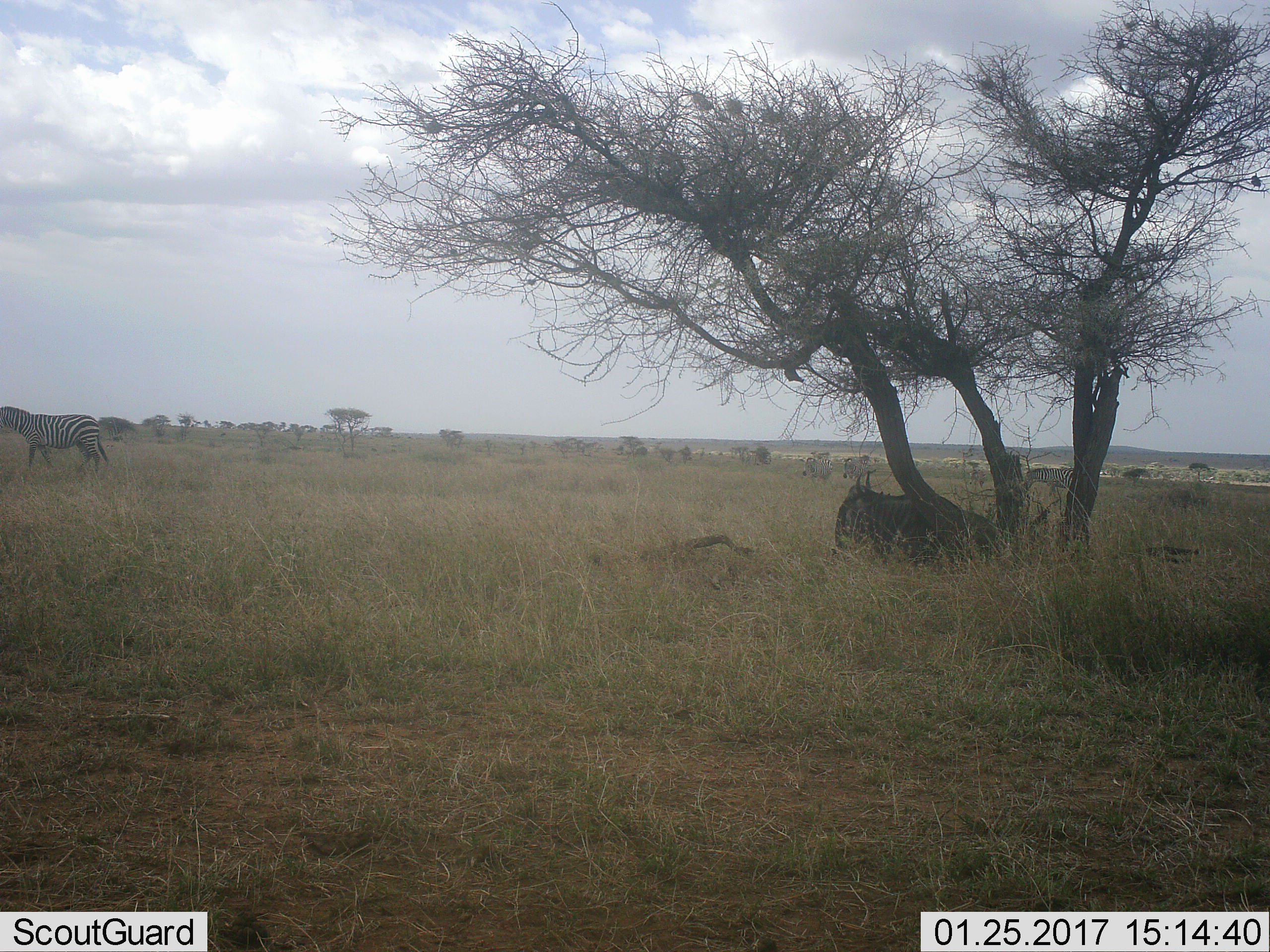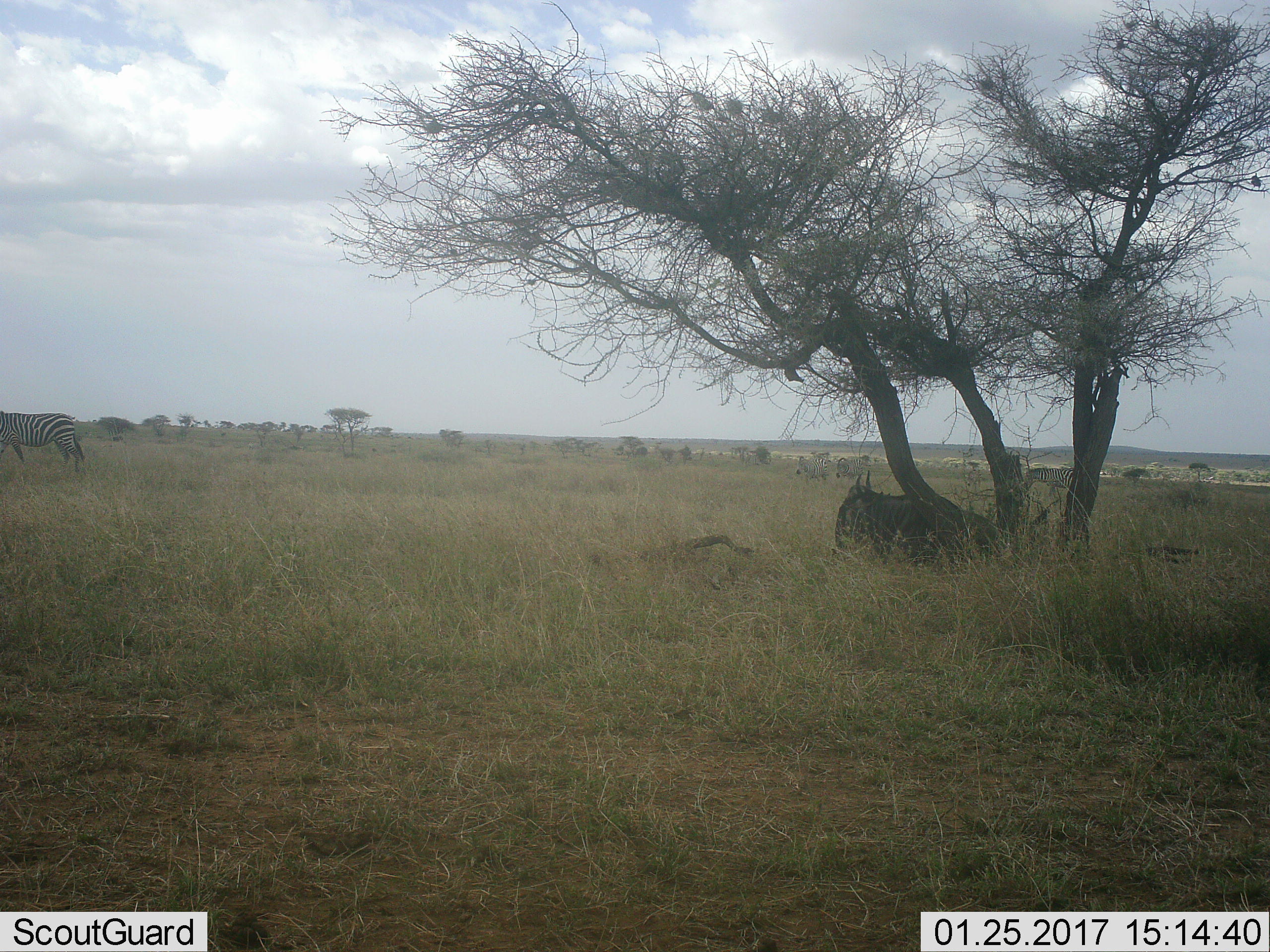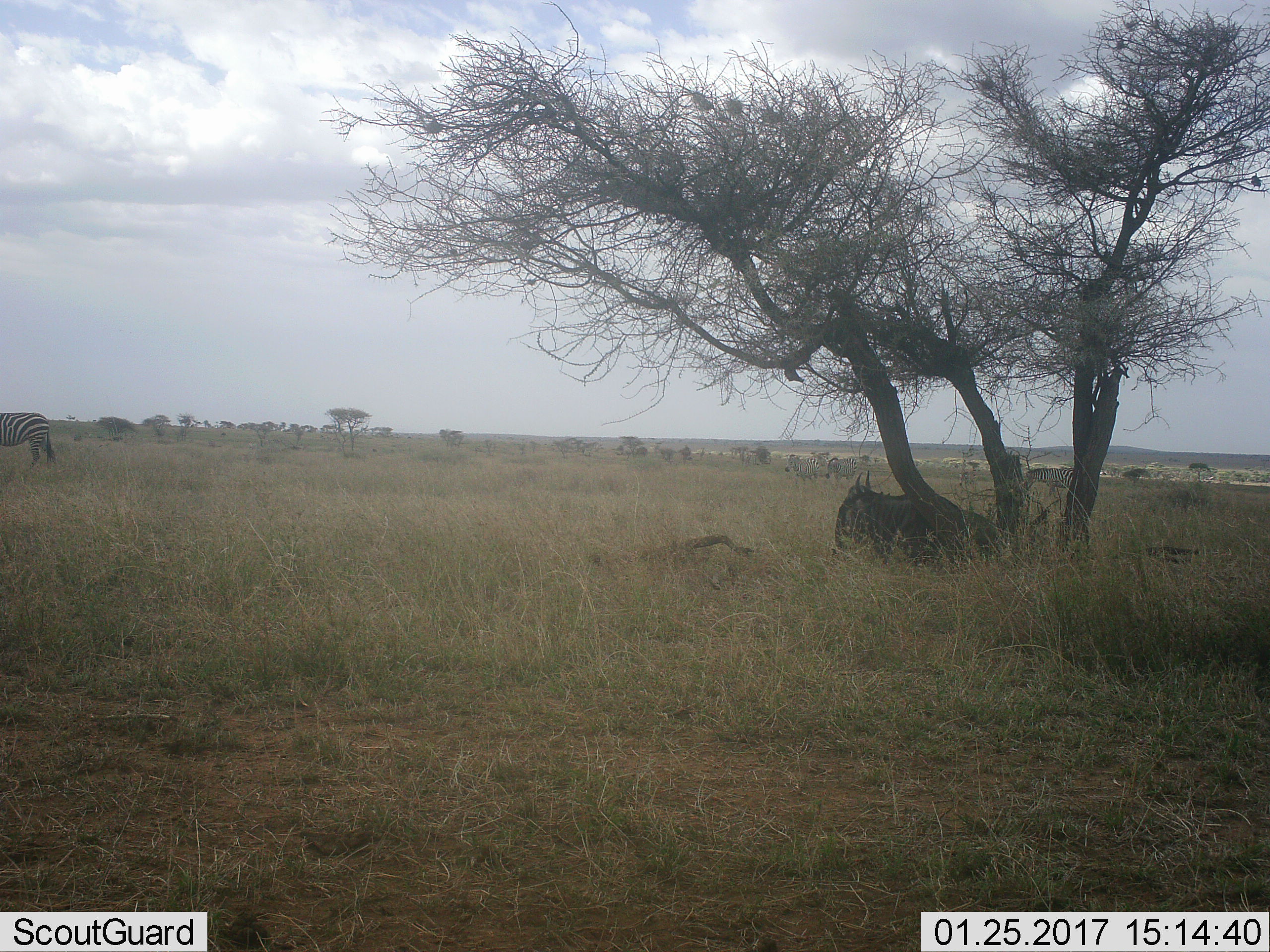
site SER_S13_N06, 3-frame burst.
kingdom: Animalia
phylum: Chordata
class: Mammalia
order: Artiodactyla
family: Bovidae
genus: Connochaetes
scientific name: Connochaetes taurinus taurinus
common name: blue wildebeest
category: wildebeestblue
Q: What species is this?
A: Wildebeestblue (blue wildebeest) (Connochaetes taurinus taurinus).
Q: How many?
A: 1.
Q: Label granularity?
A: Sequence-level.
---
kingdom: Animalia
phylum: Chordata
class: Mammalia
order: Perissodactyla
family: Equidae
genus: Equus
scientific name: Equus quagga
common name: plains zebra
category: zebraplains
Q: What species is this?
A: Zebraplains (plains zebra) (Equus quagga).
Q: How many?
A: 4.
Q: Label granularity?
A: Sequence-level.